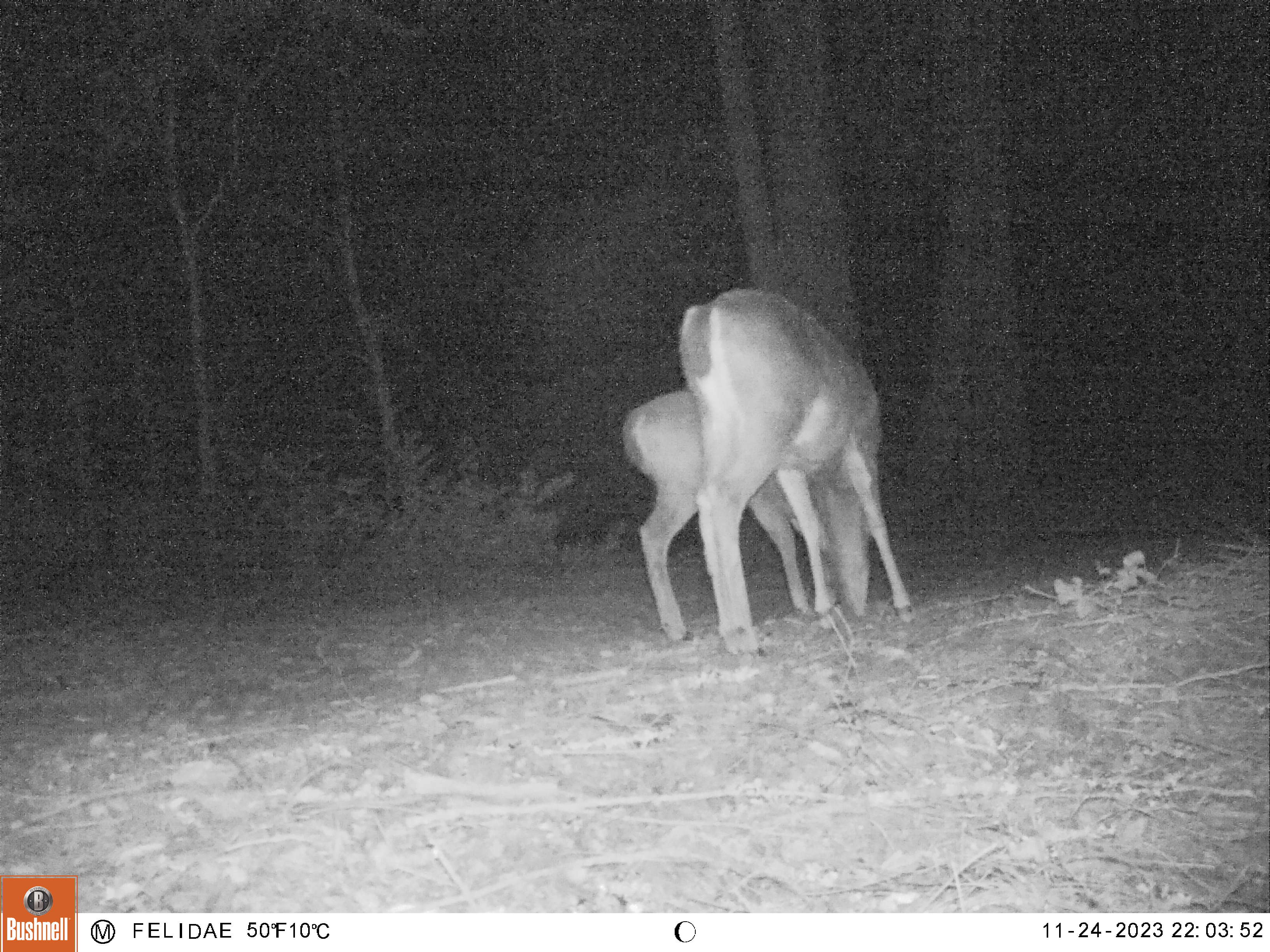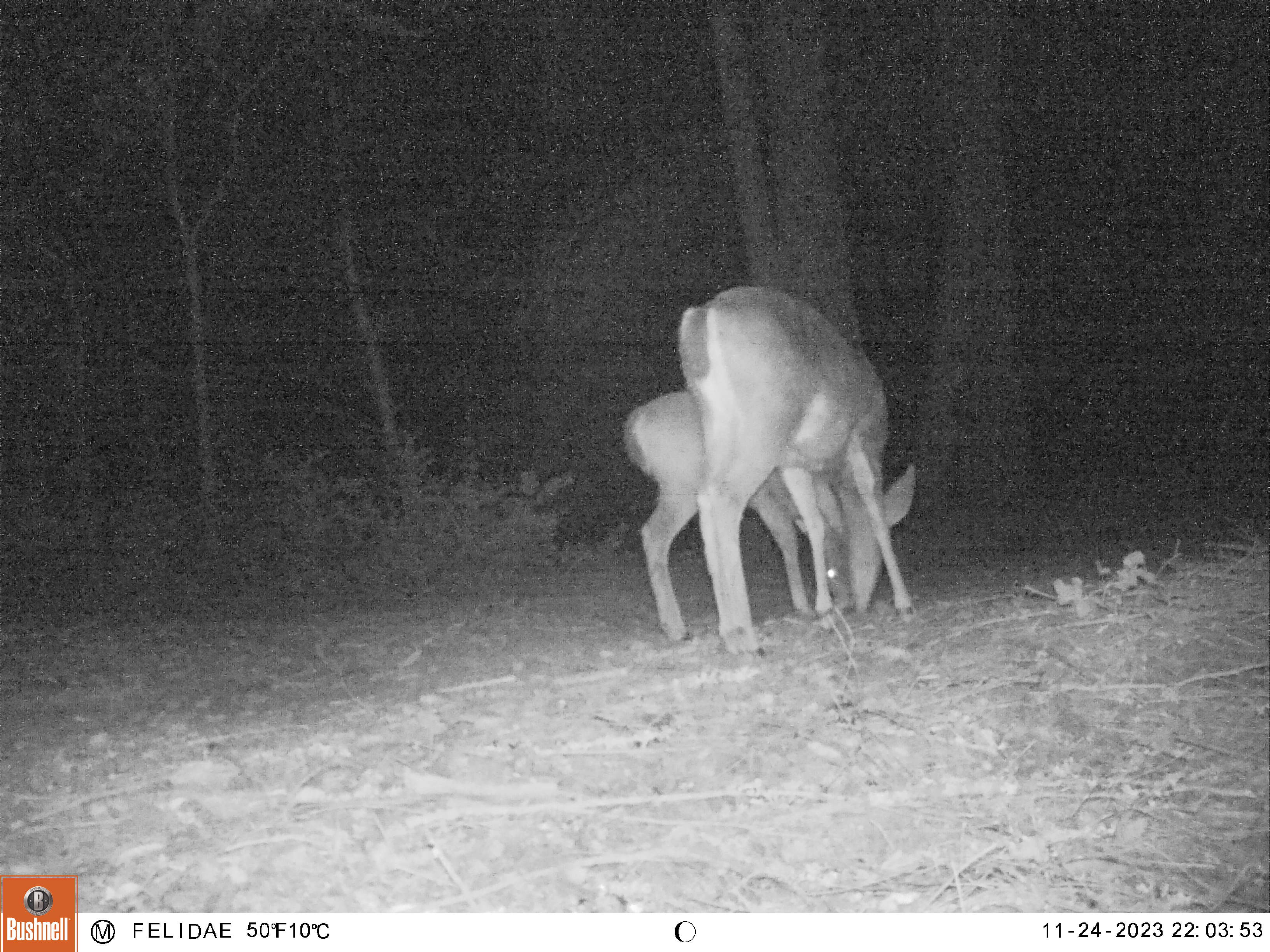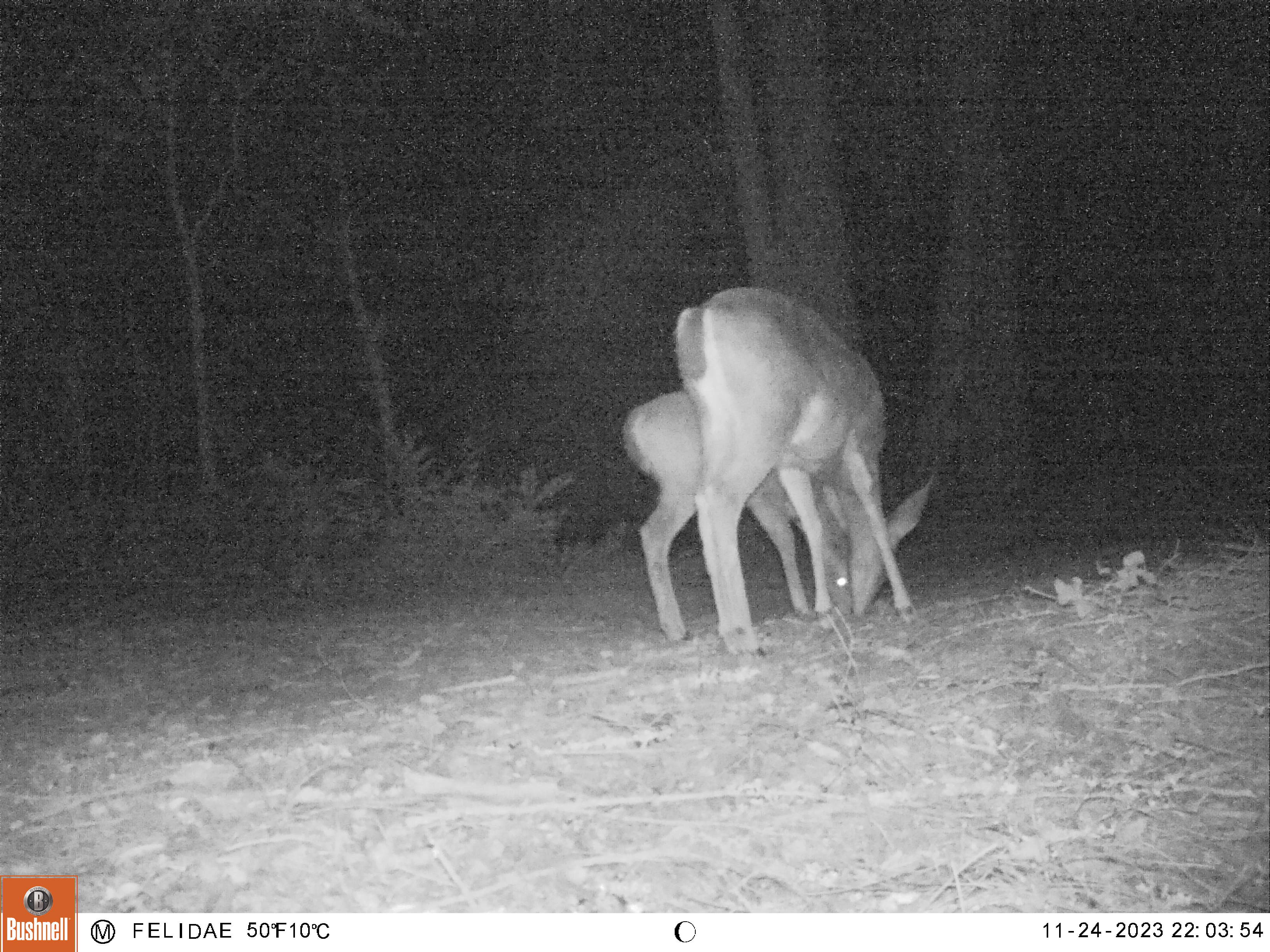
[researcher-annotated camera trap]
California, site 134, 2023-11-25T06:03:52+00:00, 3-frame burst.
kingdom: Animalia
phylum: Chordata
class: Mammalia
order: Artiodactyla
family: Cervidae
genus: Odocoileus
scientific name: Odocoileus hemionus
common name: mule deer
Mule deer (Odocoileus hemionus).